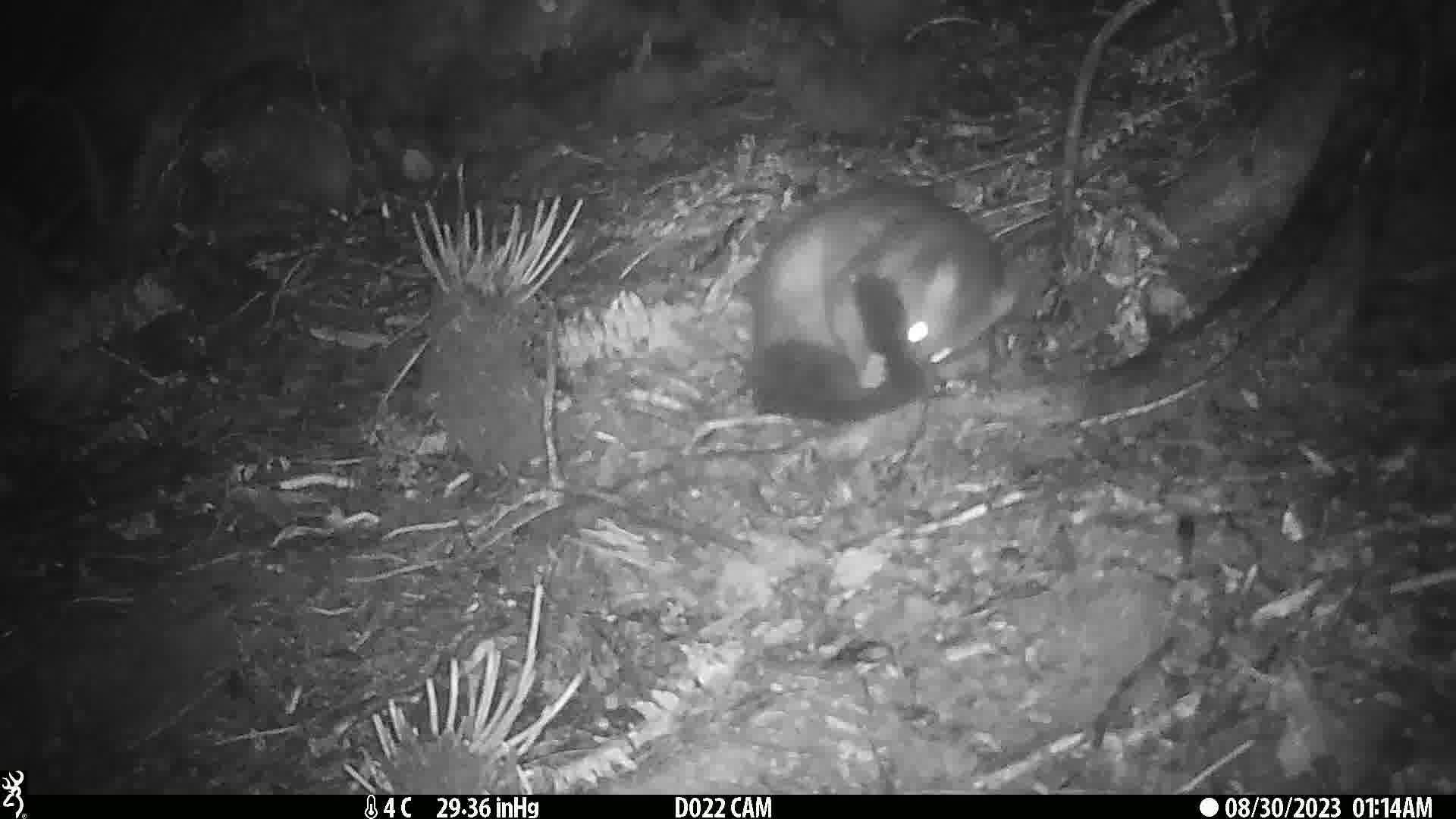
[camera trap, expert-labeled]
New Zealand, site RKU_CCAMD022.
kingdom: Animalia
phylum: Chordata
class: Mammalia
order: Diprotodontia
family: Phalangeridae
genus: Trichosurus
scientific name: Trichosurus vulpecula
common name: common brushtail possum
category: possum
Possum (common brushtail possum) (Trichosurus vulpecula).